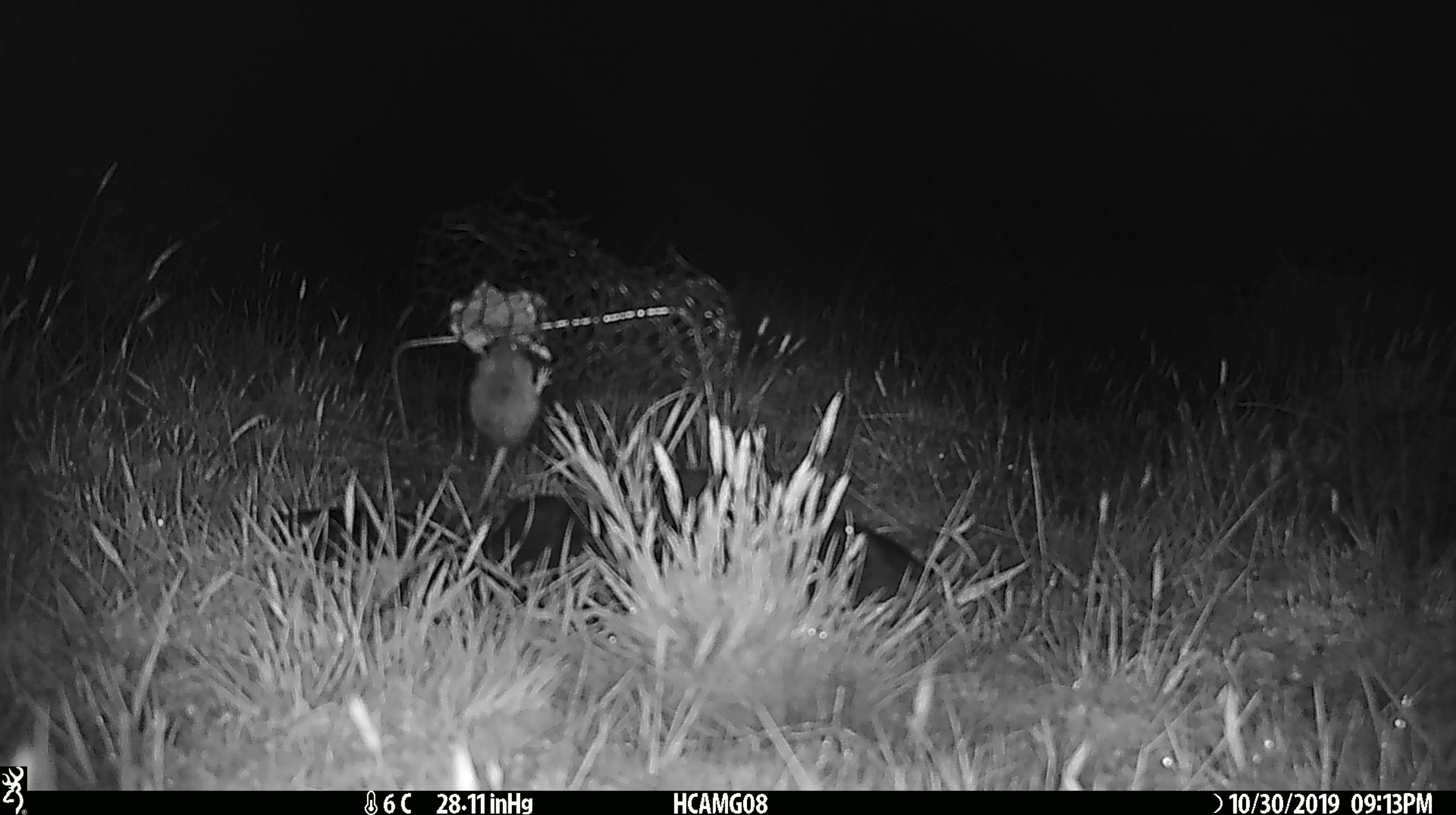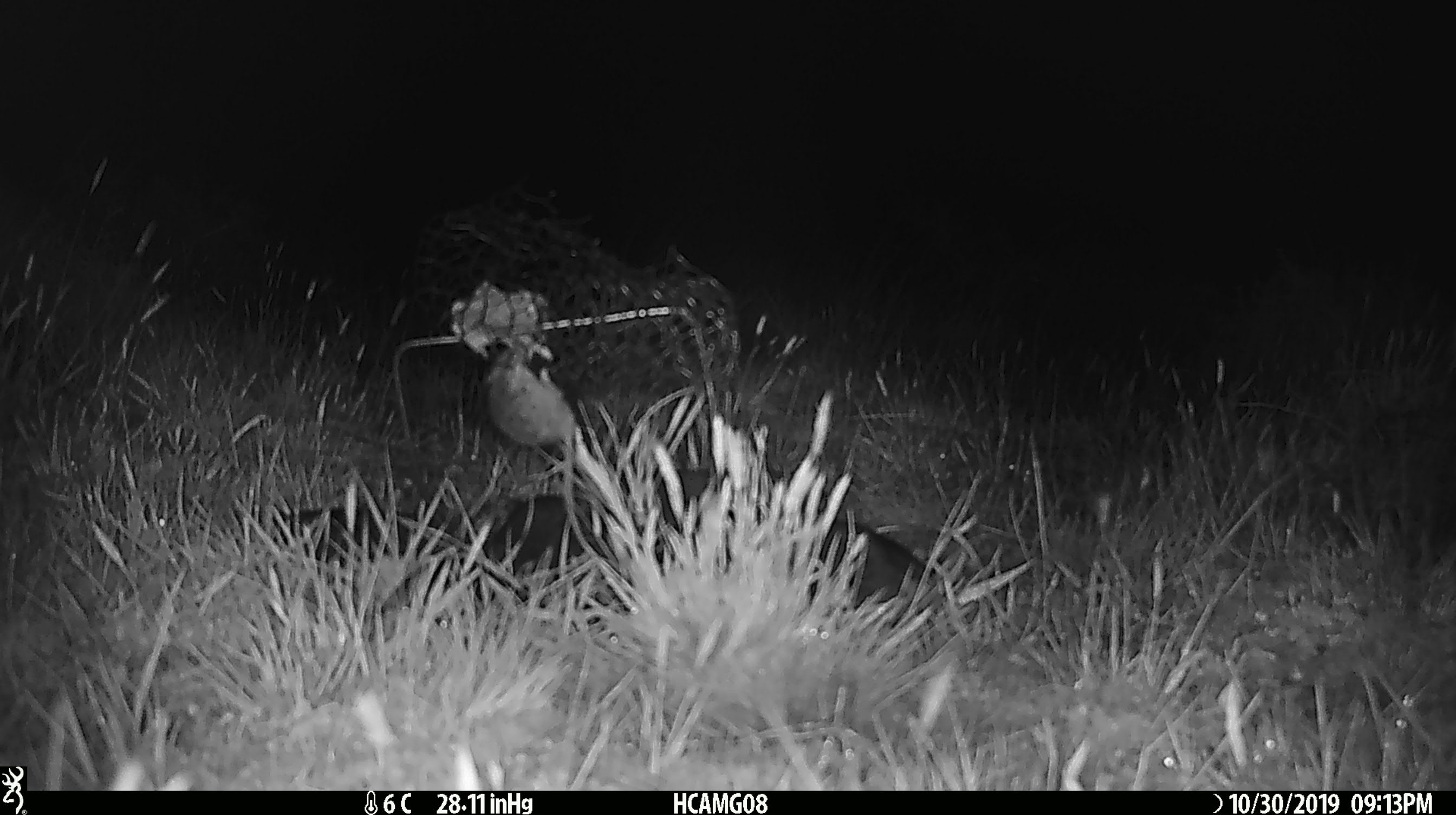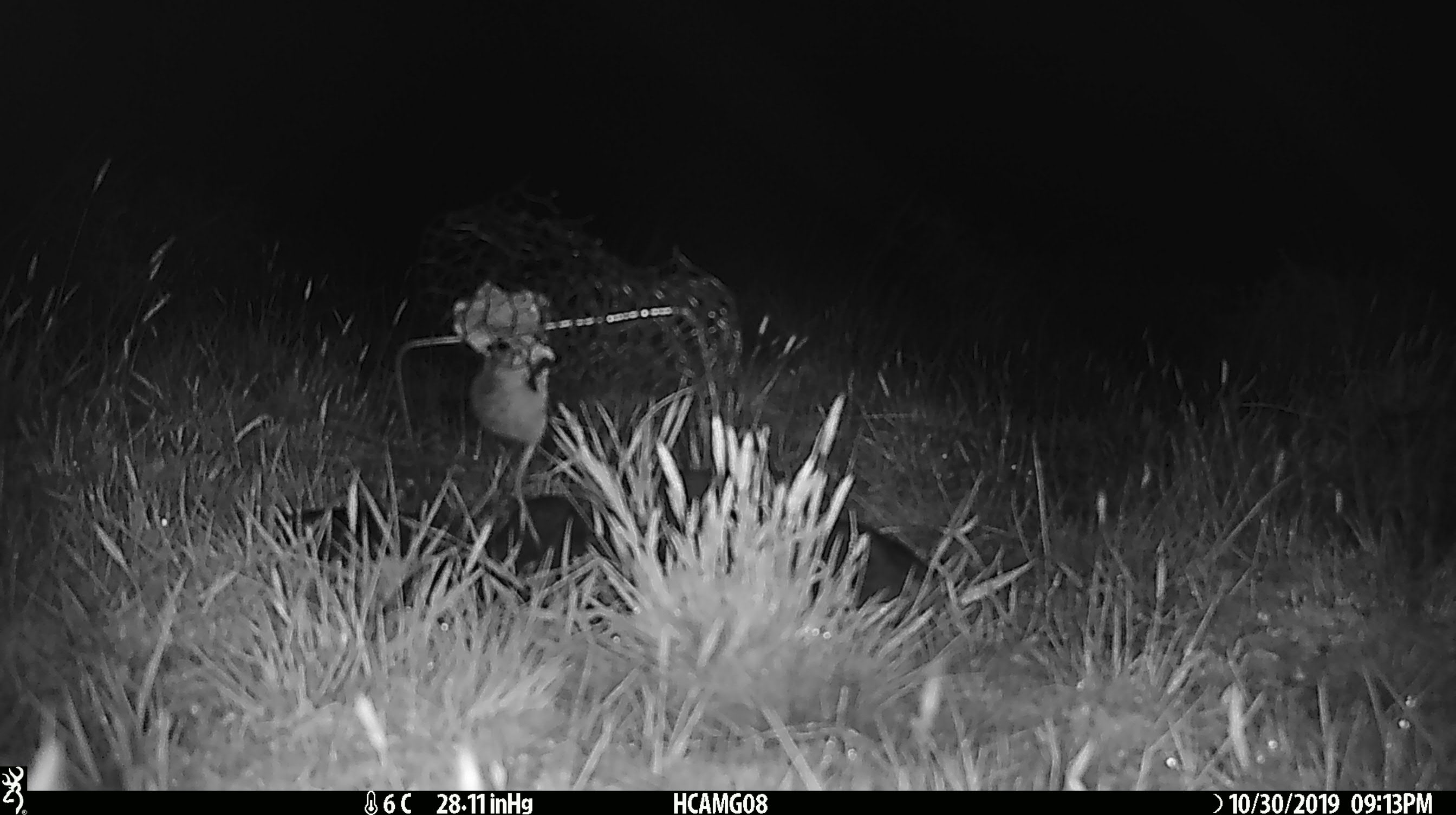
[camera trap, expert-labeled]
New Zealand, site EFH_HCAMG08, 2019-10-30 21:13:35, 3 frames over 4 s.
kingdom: Animalia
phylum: Chordata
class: Mammalia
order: Rodentia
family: Muridae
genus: Mus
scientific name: Mus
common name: mouse